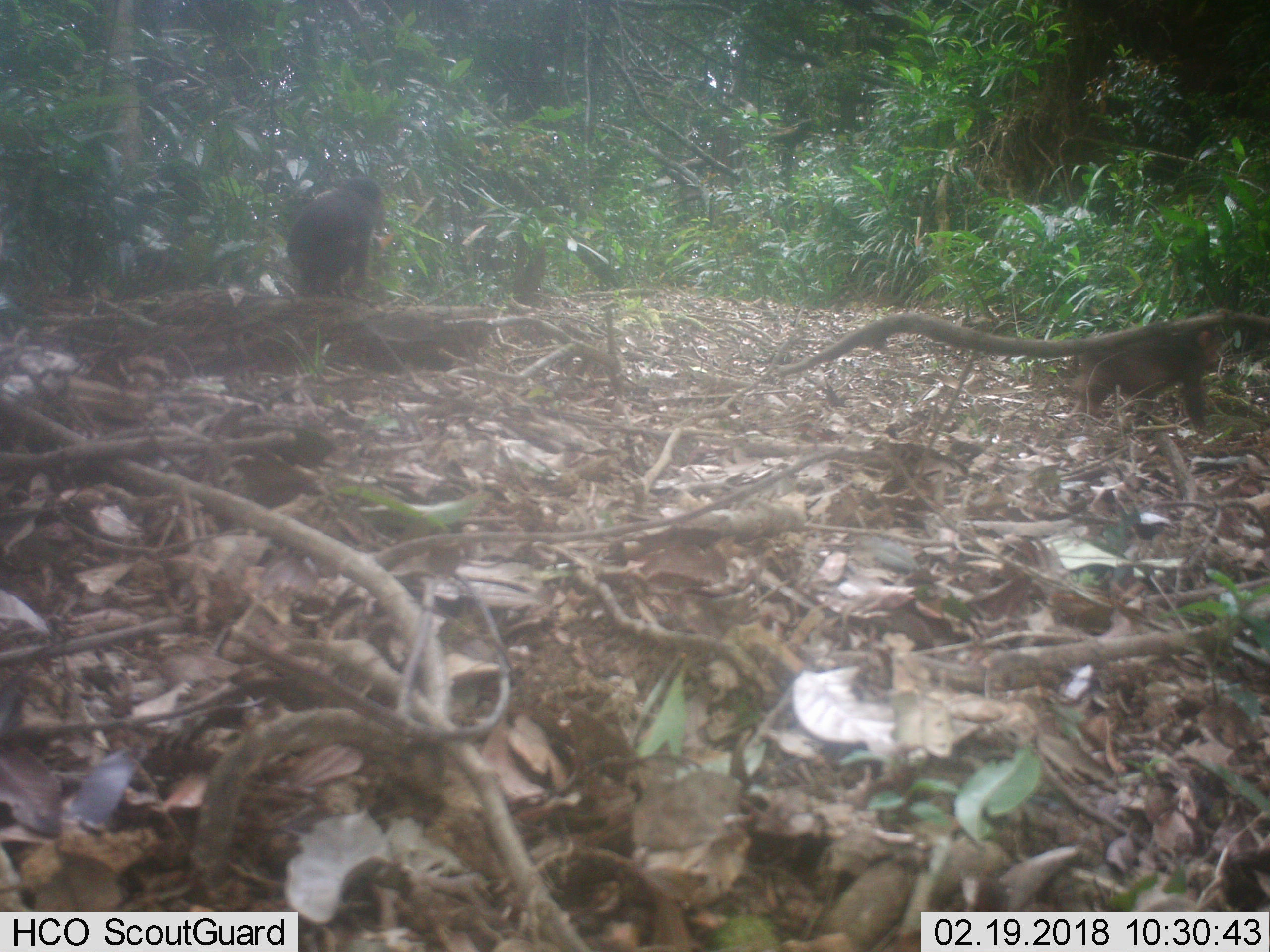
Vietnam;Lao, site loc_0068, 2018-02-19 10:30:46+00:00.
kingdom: Animalia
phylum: Chordata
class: Mammalia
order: Primates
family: Cercopithecidae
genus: Macaca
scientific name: Macaca arctoides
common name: stump-tailed macaque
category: stump tailed macaque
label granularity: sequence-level